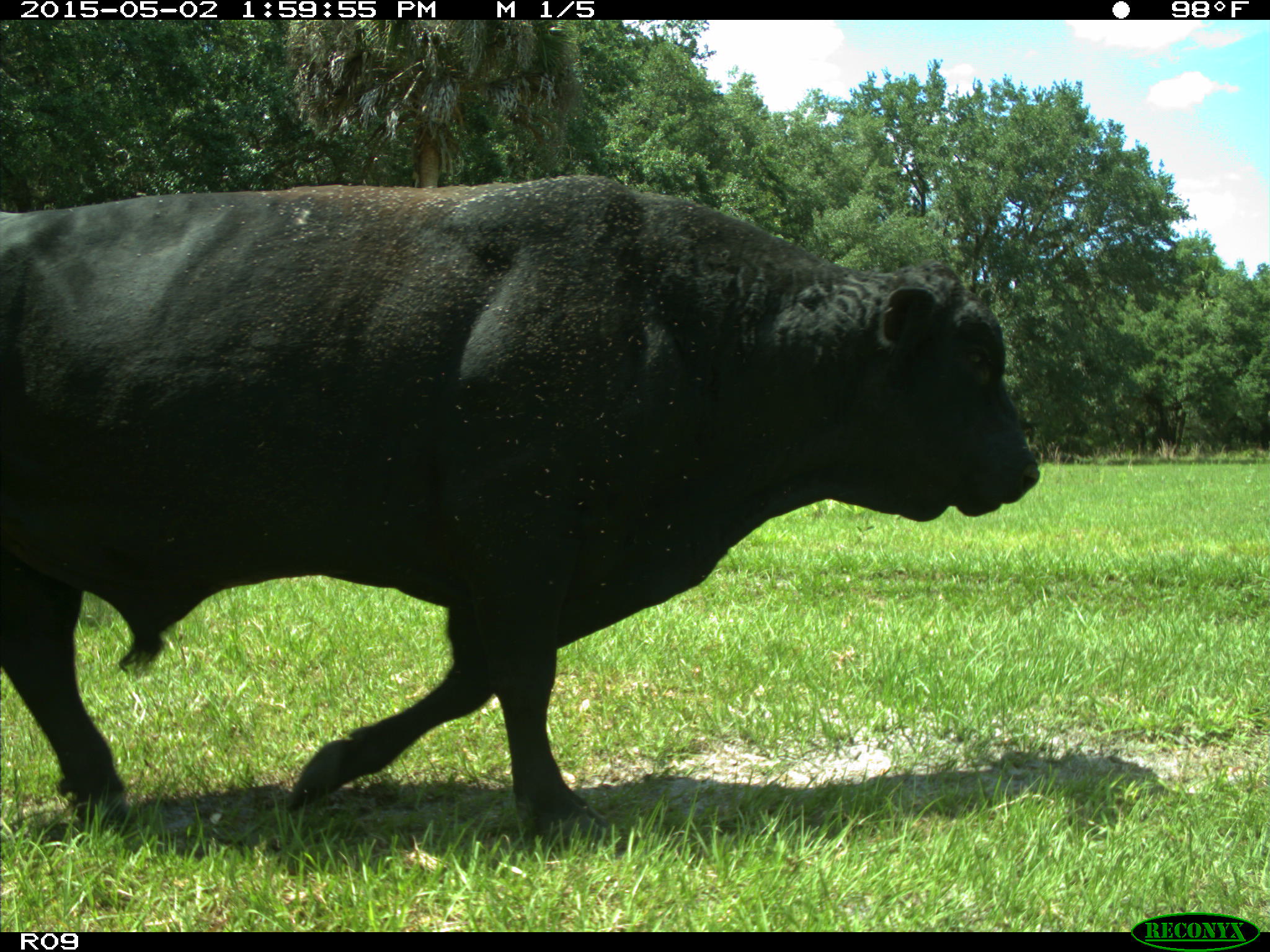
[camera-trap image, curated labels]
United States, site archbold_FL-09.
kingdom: Animalia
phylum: Chordata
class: Mammalia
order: Artiodactyla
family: Bovidae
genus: Bos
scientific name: Bos taurus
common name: domestic cow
Bos taurus (domestic cow).